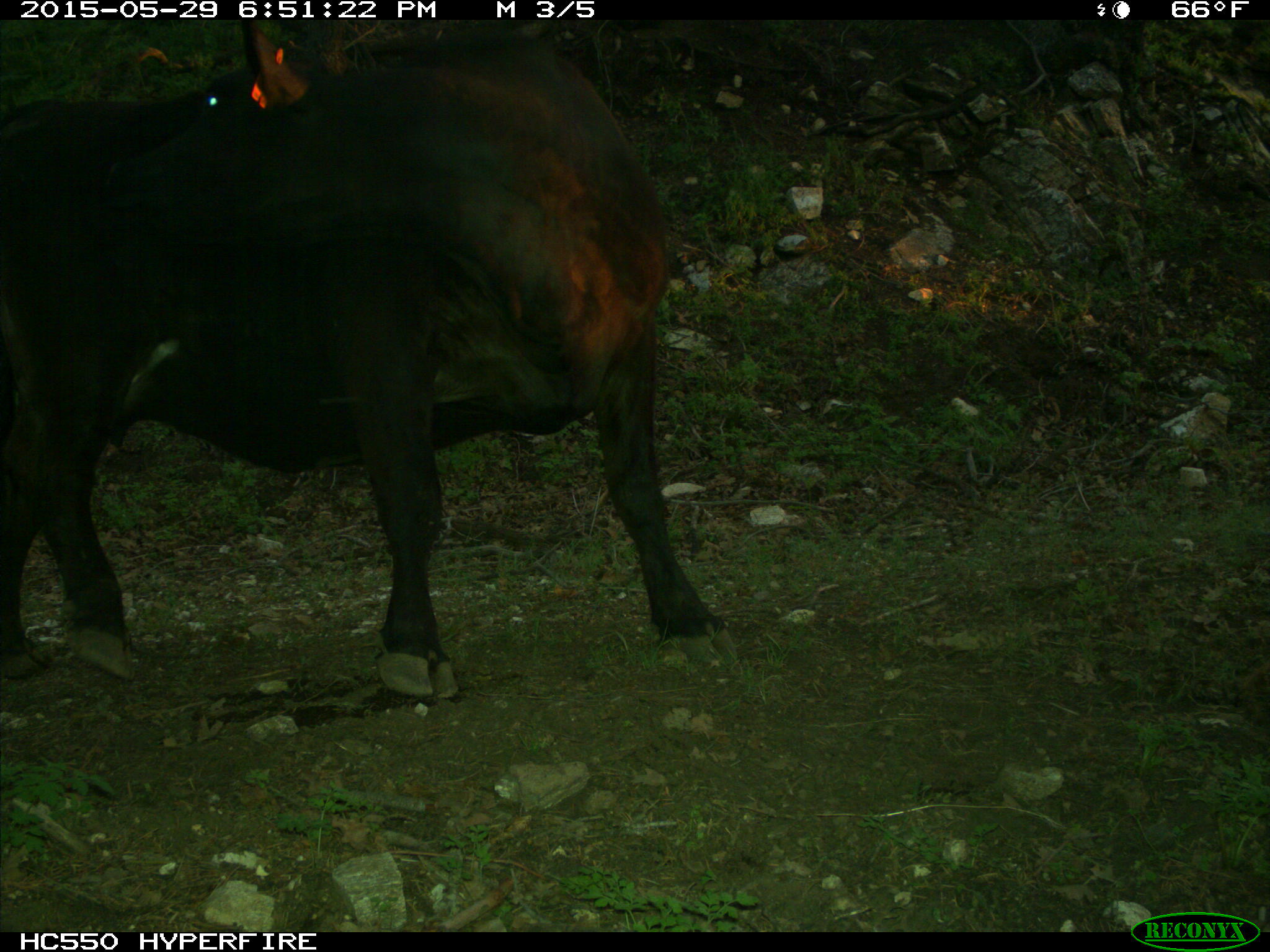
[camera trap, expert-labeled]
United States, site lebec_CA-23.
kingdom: Animalia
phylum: Chordata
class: Mammalia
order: Artiodactyla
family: Bovidae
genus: Bos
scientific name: Bos taurus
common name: domestic cow